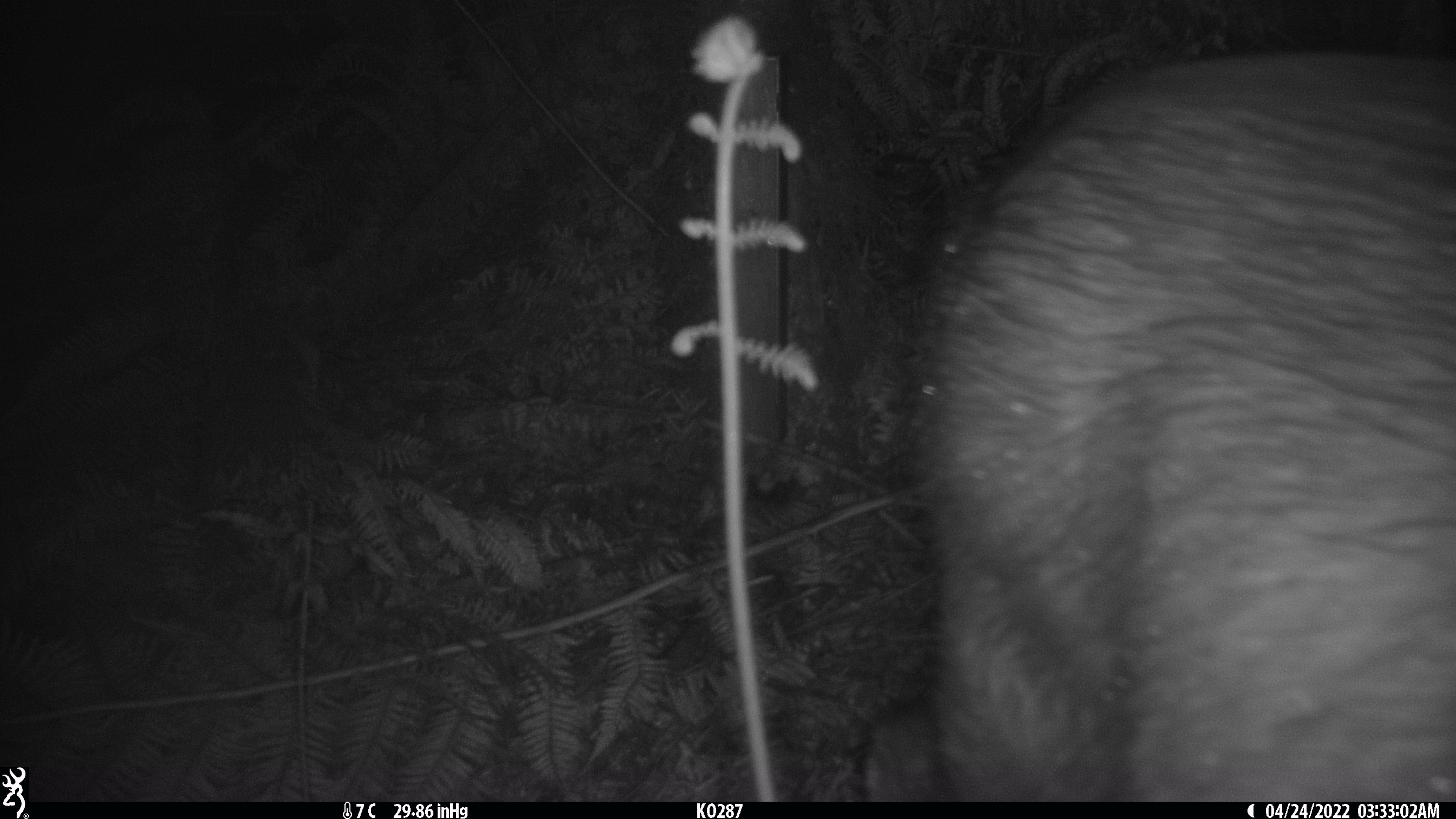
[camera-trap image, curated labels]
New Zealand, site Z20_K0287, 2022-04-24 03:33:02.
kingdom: Animalia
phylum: Chordata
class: Mammalia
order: Artiodactyla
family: Bovidae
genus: Rupicapra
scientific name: Rupicapra rupicapra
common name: alpine chamois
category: chamois